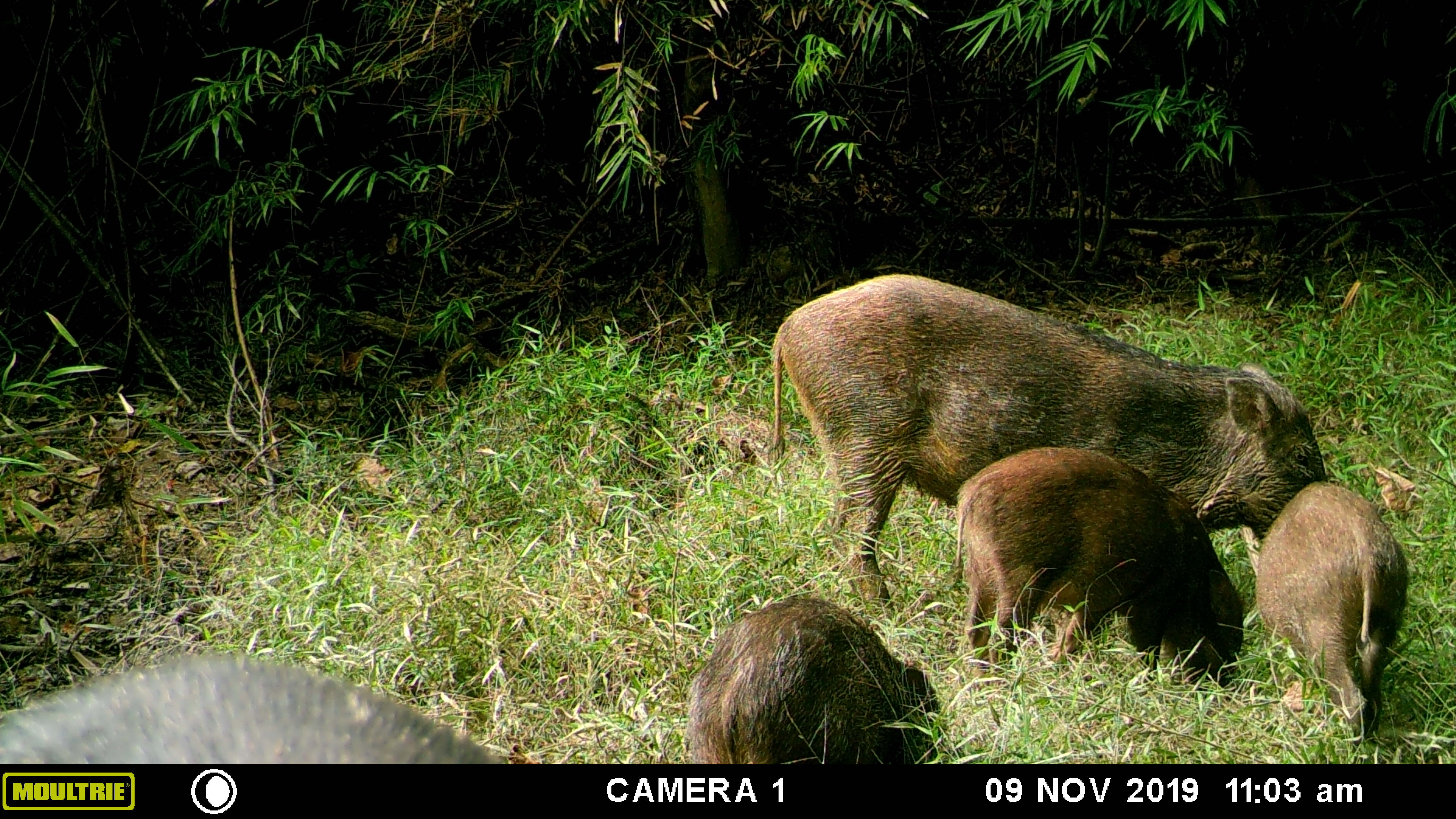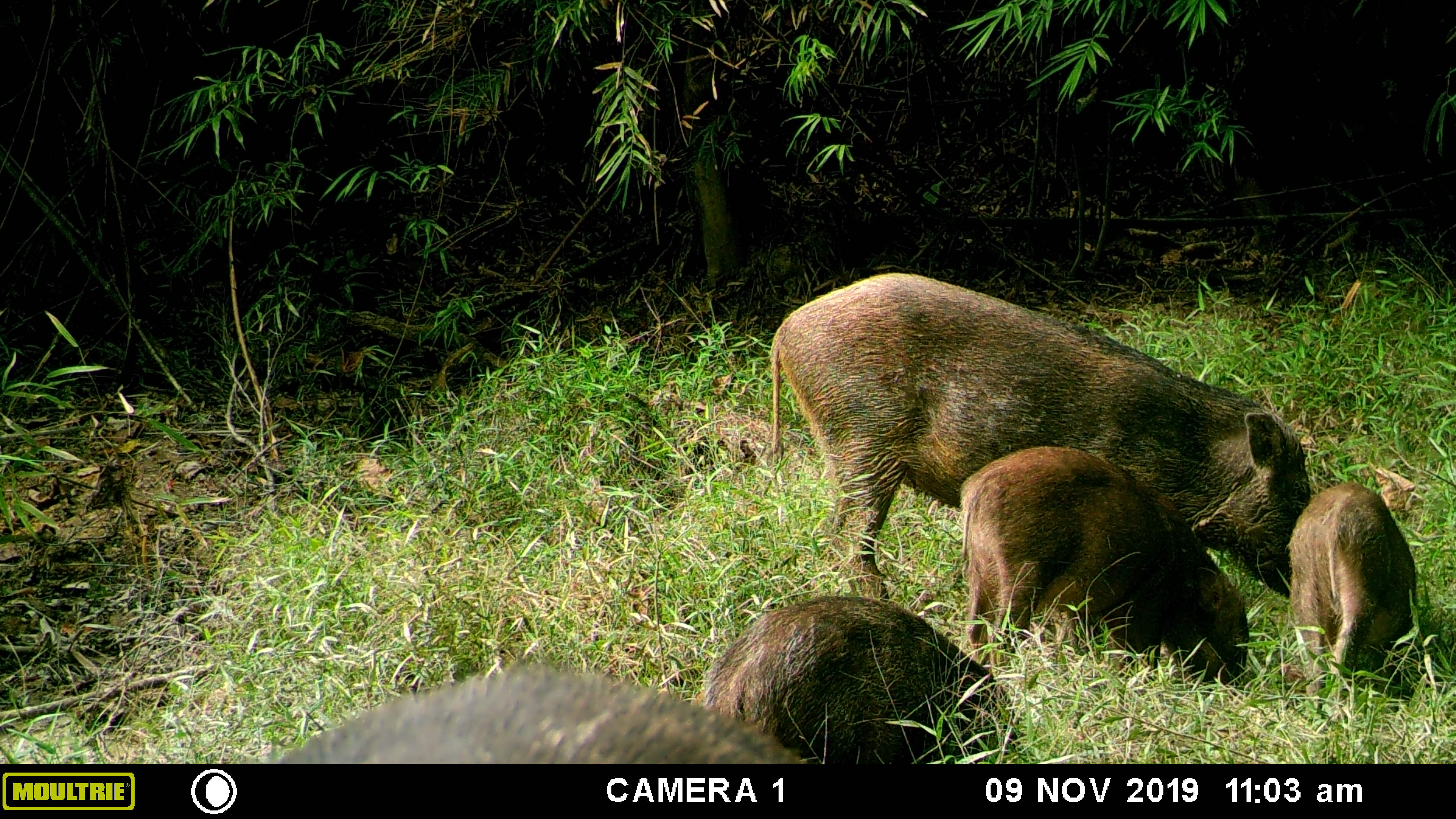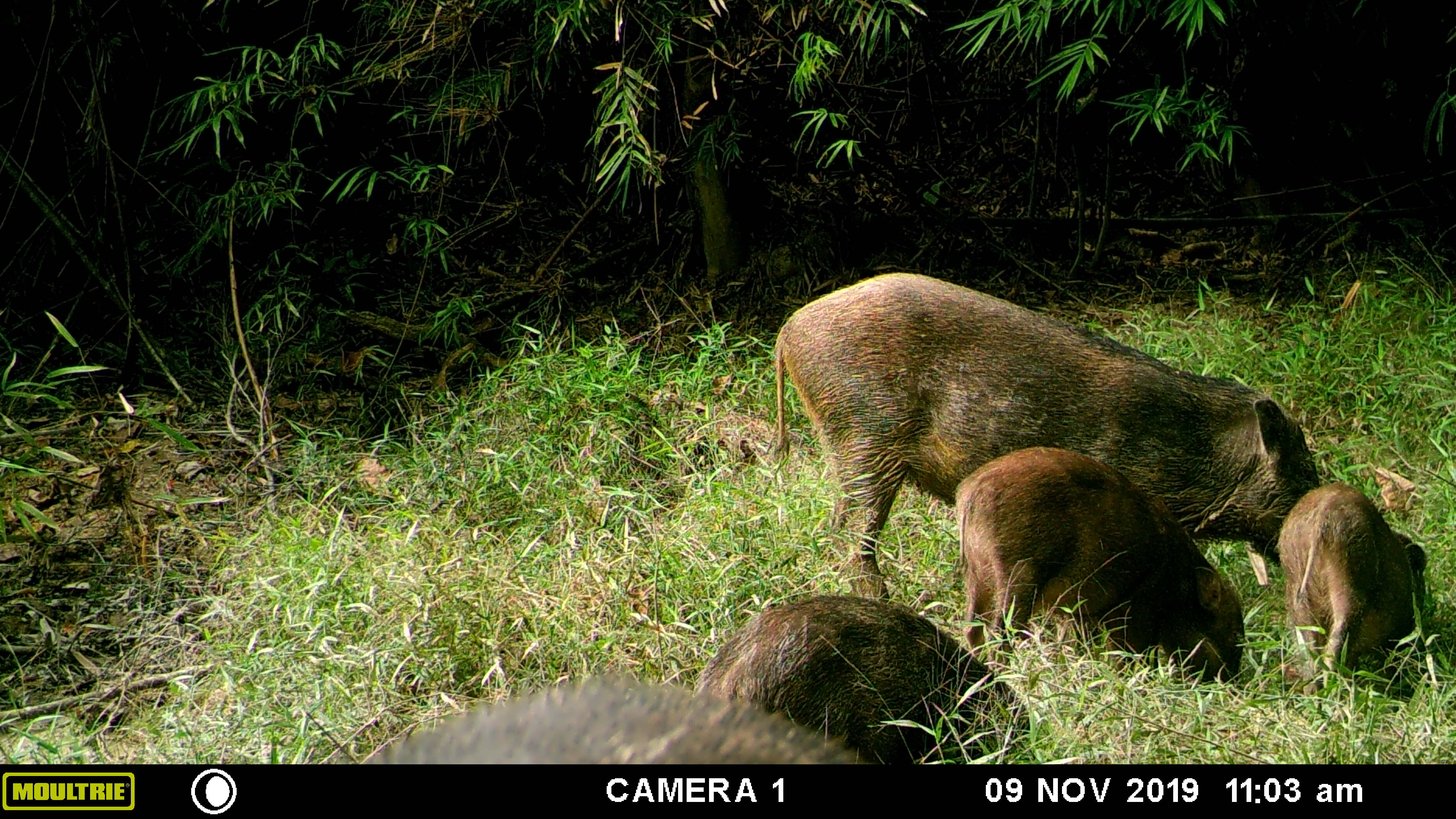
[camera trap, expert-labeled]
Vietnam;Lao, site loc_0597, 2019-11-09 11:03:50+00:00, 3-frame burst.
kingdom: Animalia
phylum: Chordata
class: Mammalia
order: Artiodactyla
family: Suidae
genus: Sus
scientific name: Sus scrofa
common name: eurasian wild pig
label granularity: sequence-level